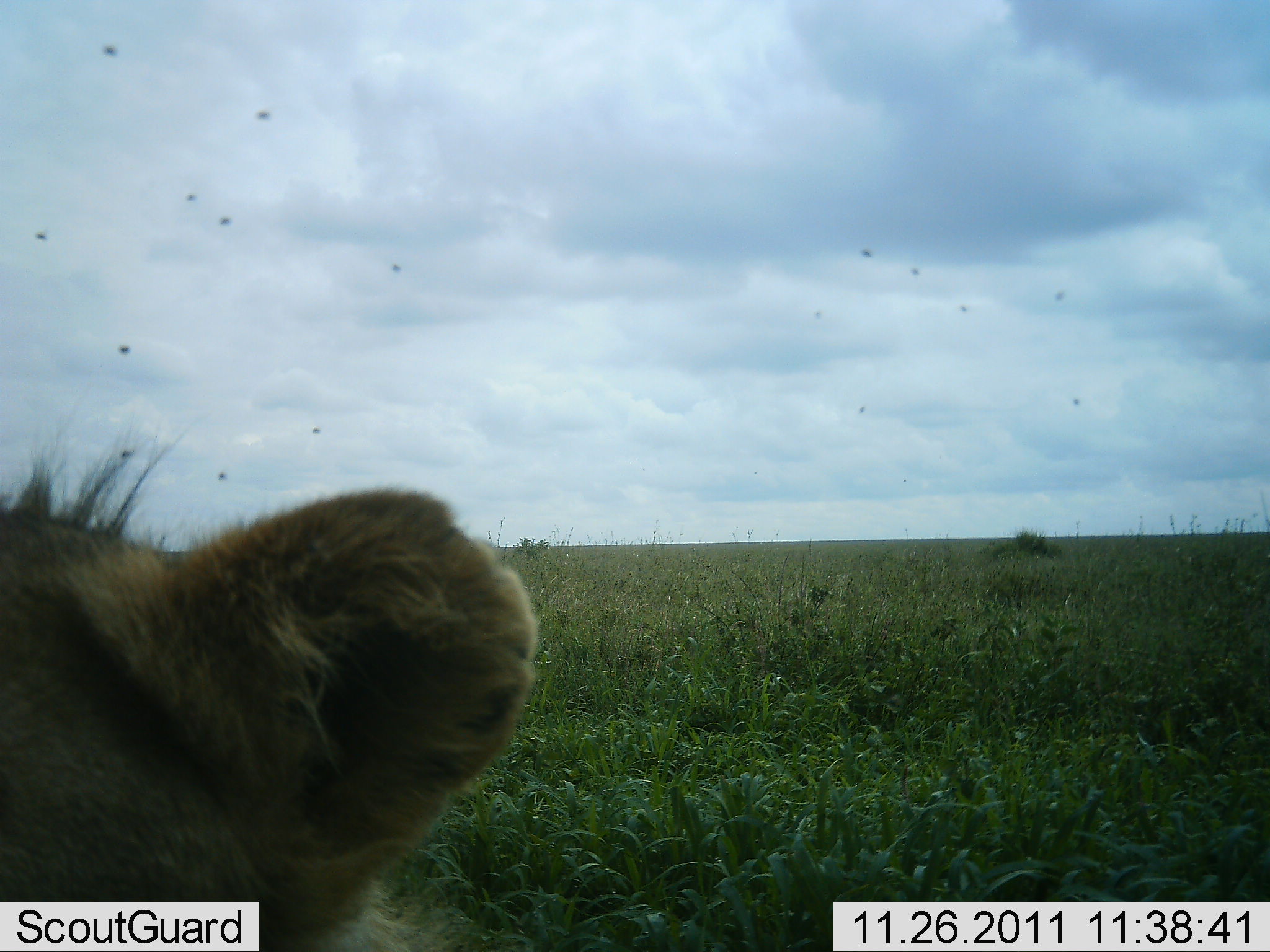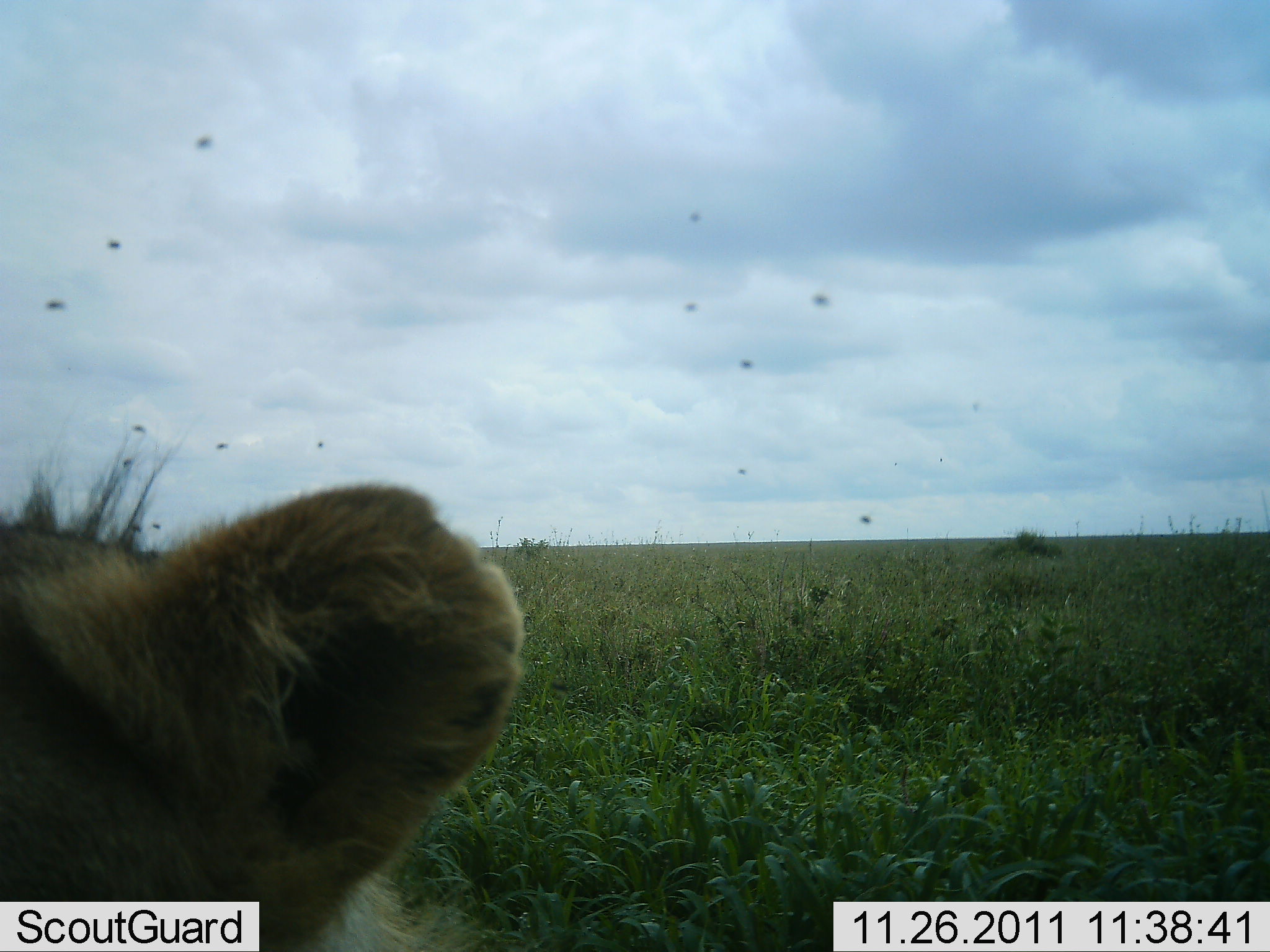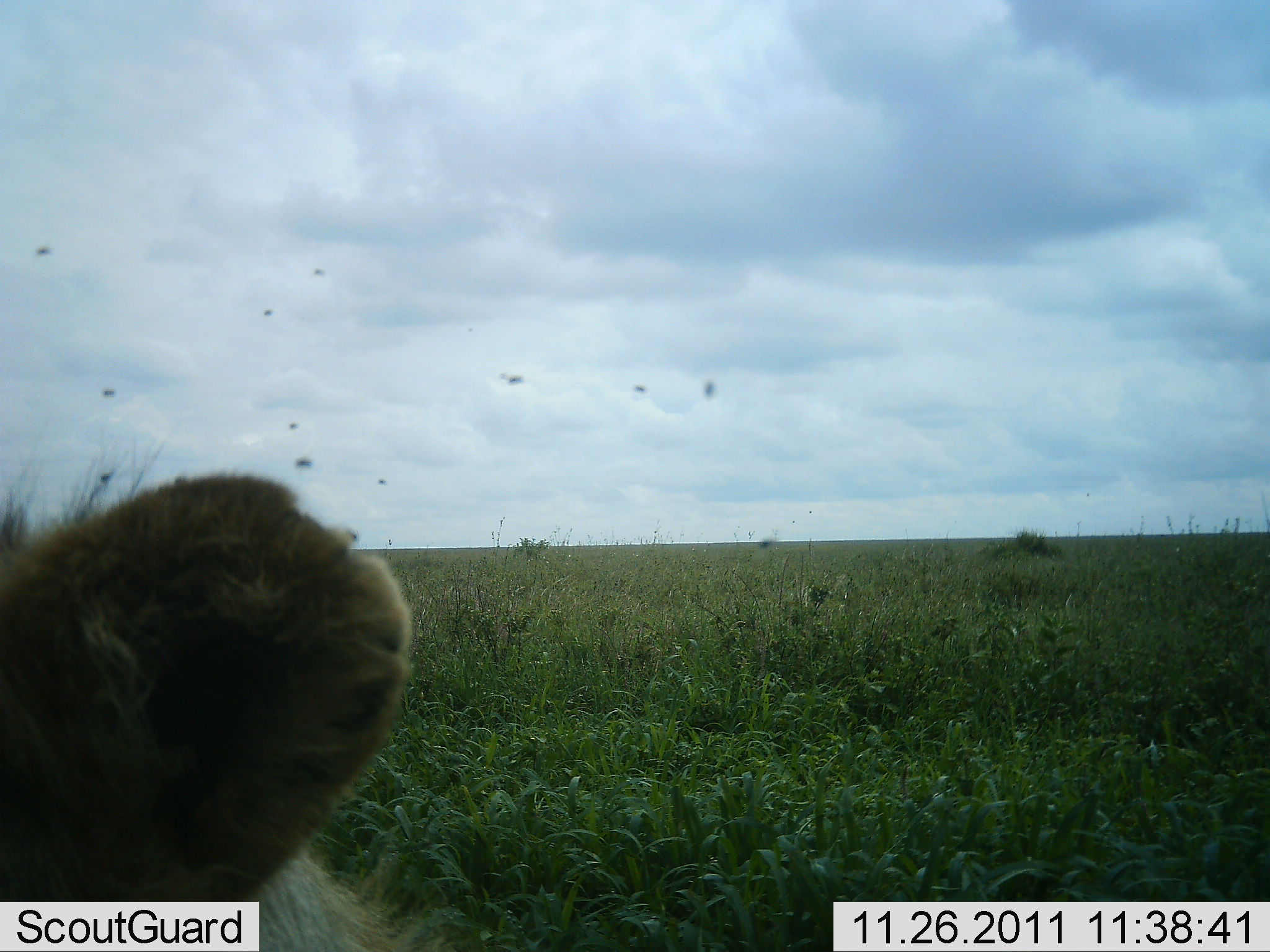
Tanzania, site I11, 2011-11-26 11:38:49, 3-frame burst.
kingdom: Animalia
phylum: Chordata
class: Mammalia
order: Carnivora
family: Felidae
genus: Panthera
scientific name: Panthera leo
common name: lion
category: lionfemale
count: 1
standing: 60%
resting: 30%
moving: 0%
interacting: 10%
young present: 10%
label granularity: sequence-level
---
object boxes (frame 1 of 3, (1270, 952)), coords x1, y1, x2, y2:
animal: 0, 393, 538, 951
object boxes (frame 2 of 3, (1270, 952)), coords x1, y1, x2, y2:
animal: 1, 419, 531, 952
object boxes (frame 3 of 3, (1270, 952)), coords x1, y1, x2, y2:
animal: 2, 419, 421, 952